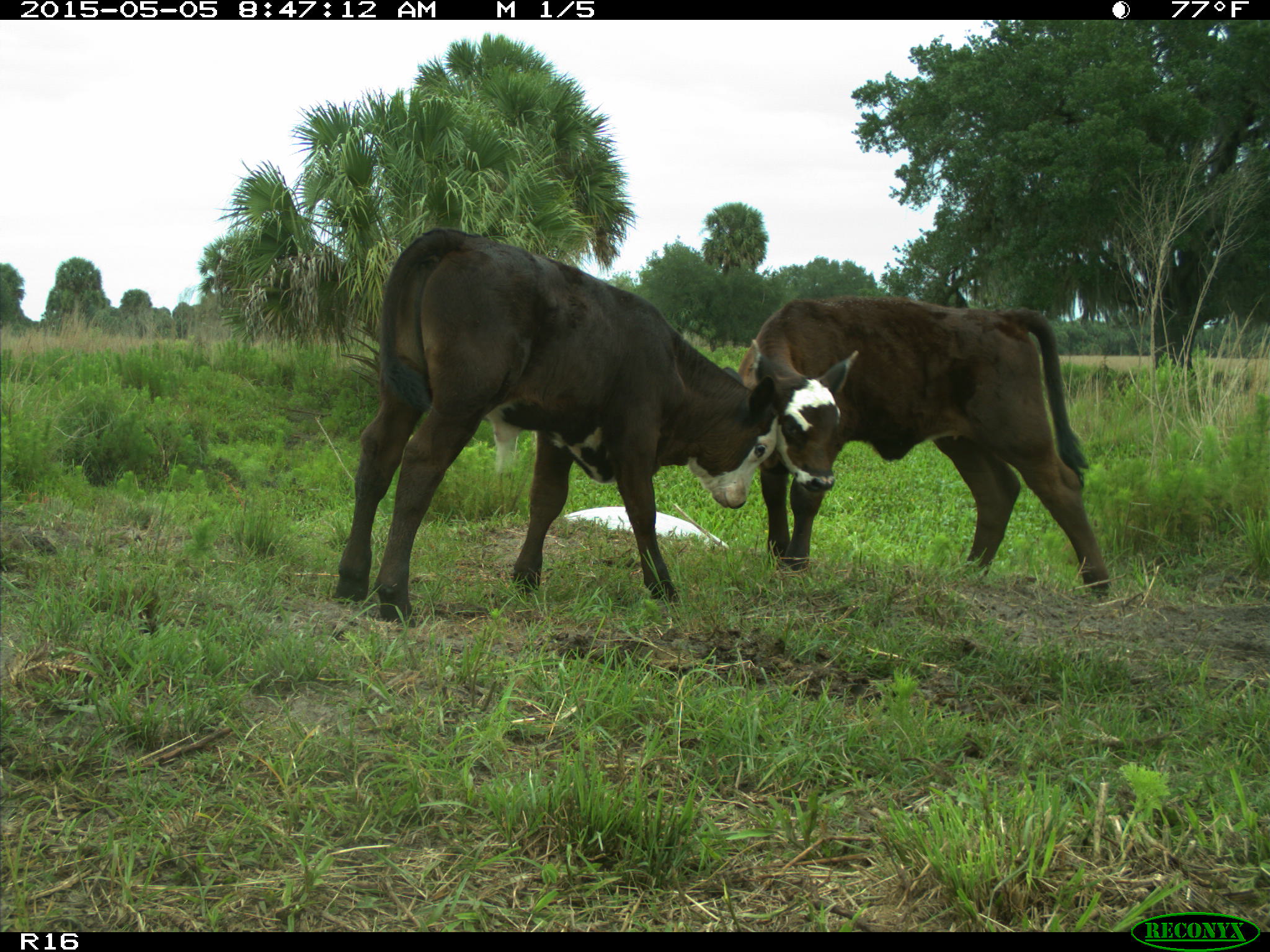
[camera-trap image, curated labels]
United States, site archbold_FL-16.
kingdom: Animalia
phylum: Chordata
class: Mammalia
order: Artiodactyla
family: Bovidae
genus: Bos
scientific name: Bos taurus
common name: domestic cow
Bos taurus (domestic cow).